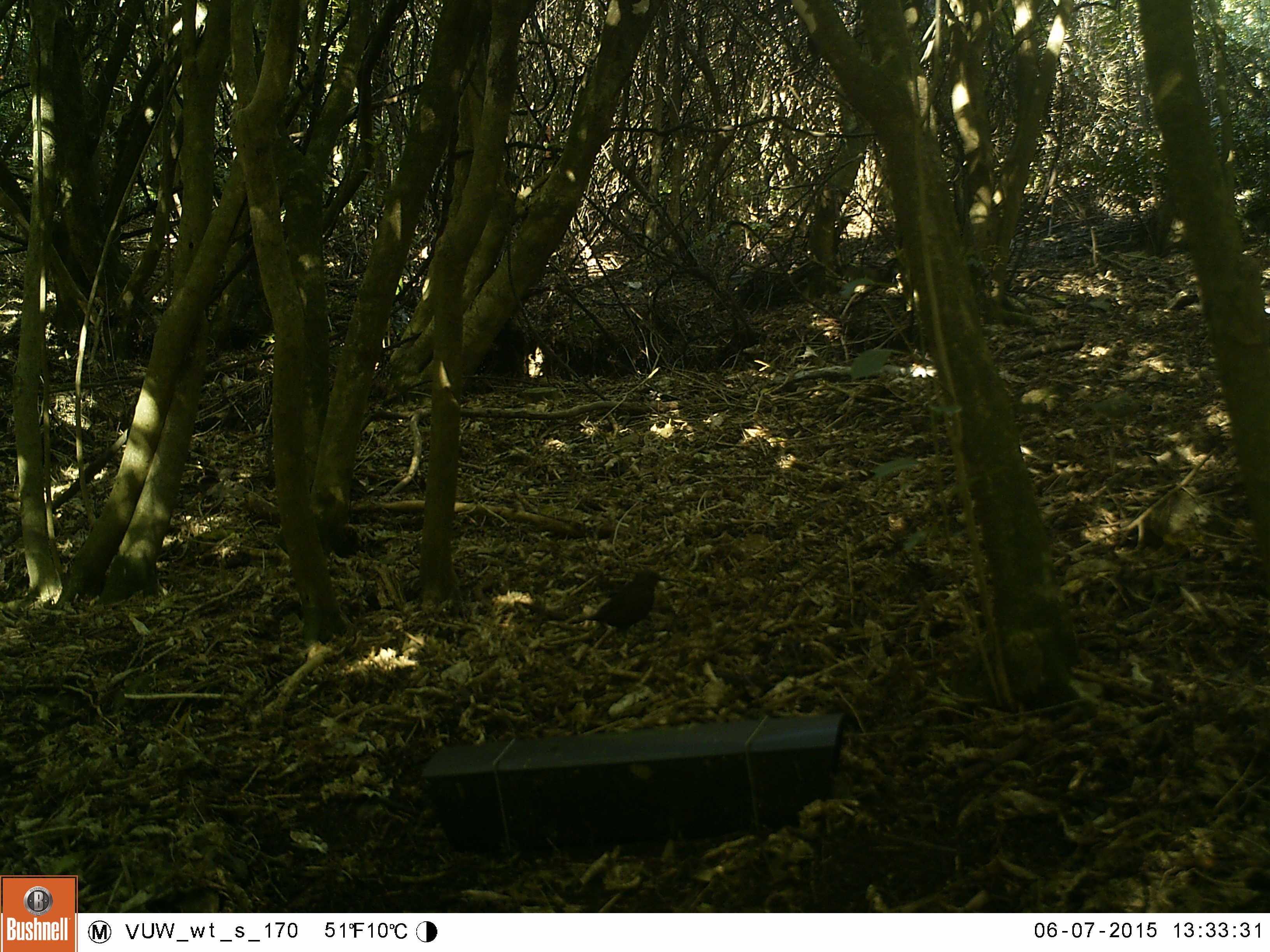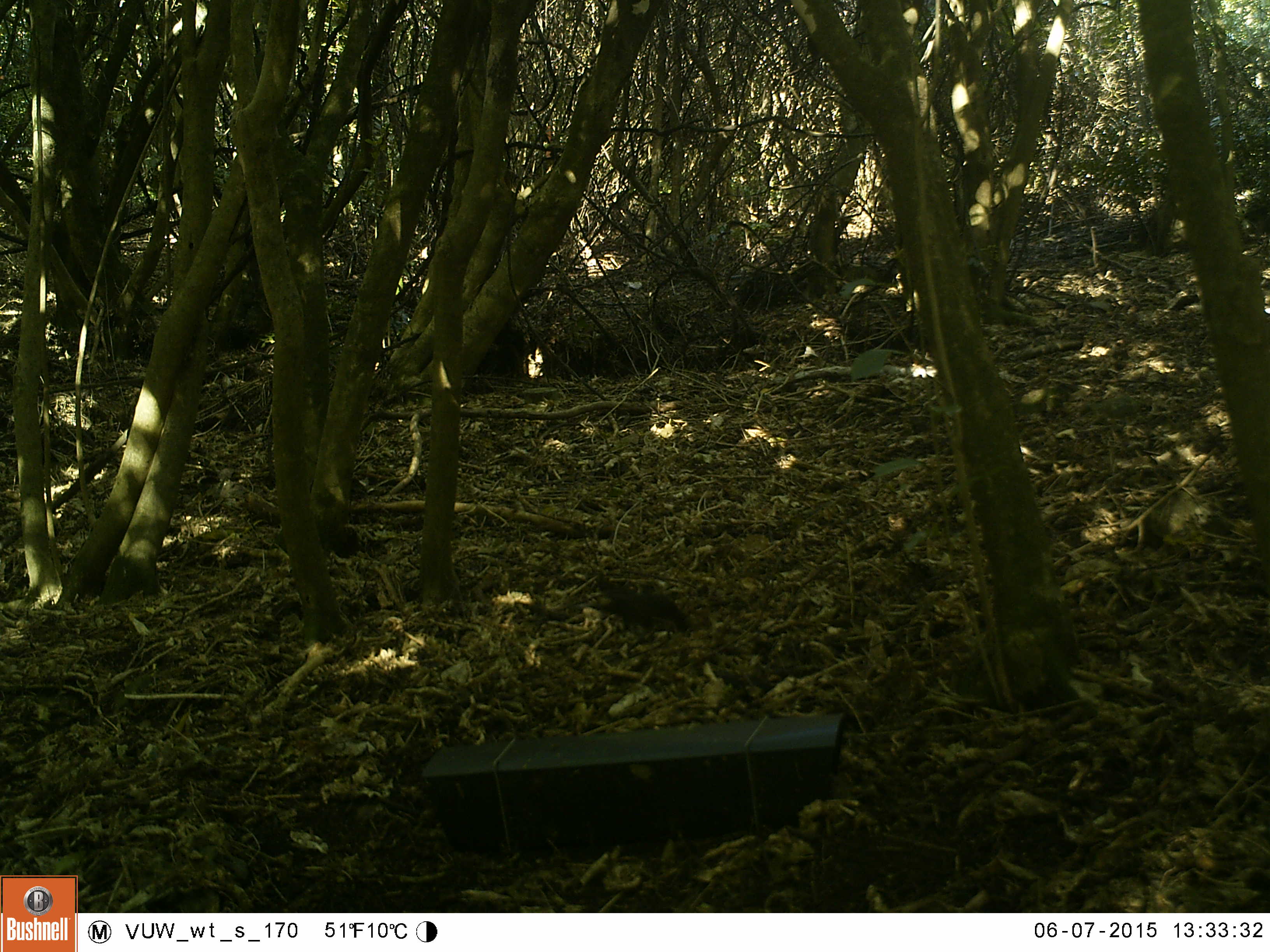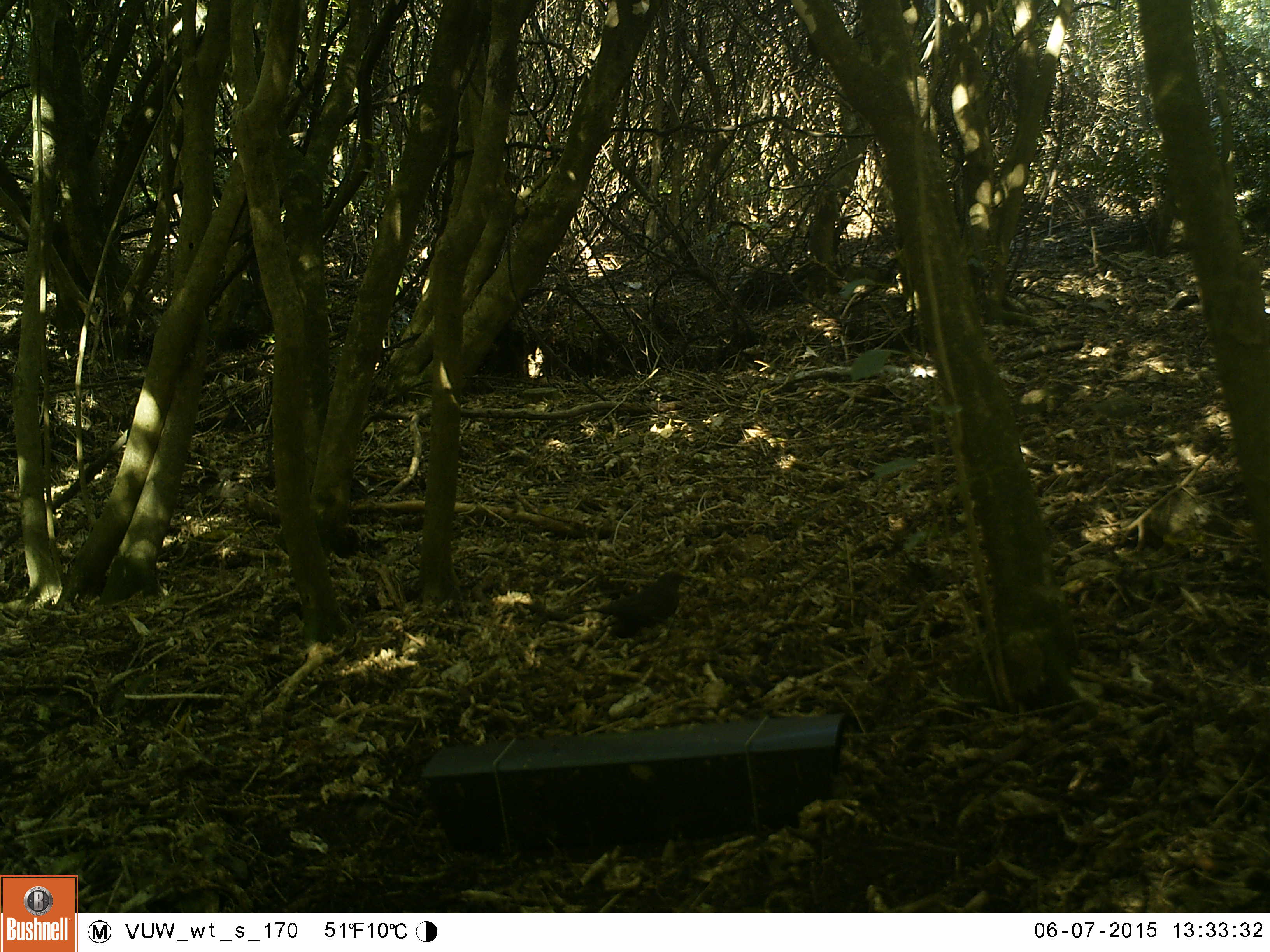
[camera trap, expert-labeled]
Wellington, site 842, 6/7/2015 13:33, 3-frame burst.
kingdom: Animalia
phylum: Chordata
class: Aves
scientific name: Aves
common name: bird